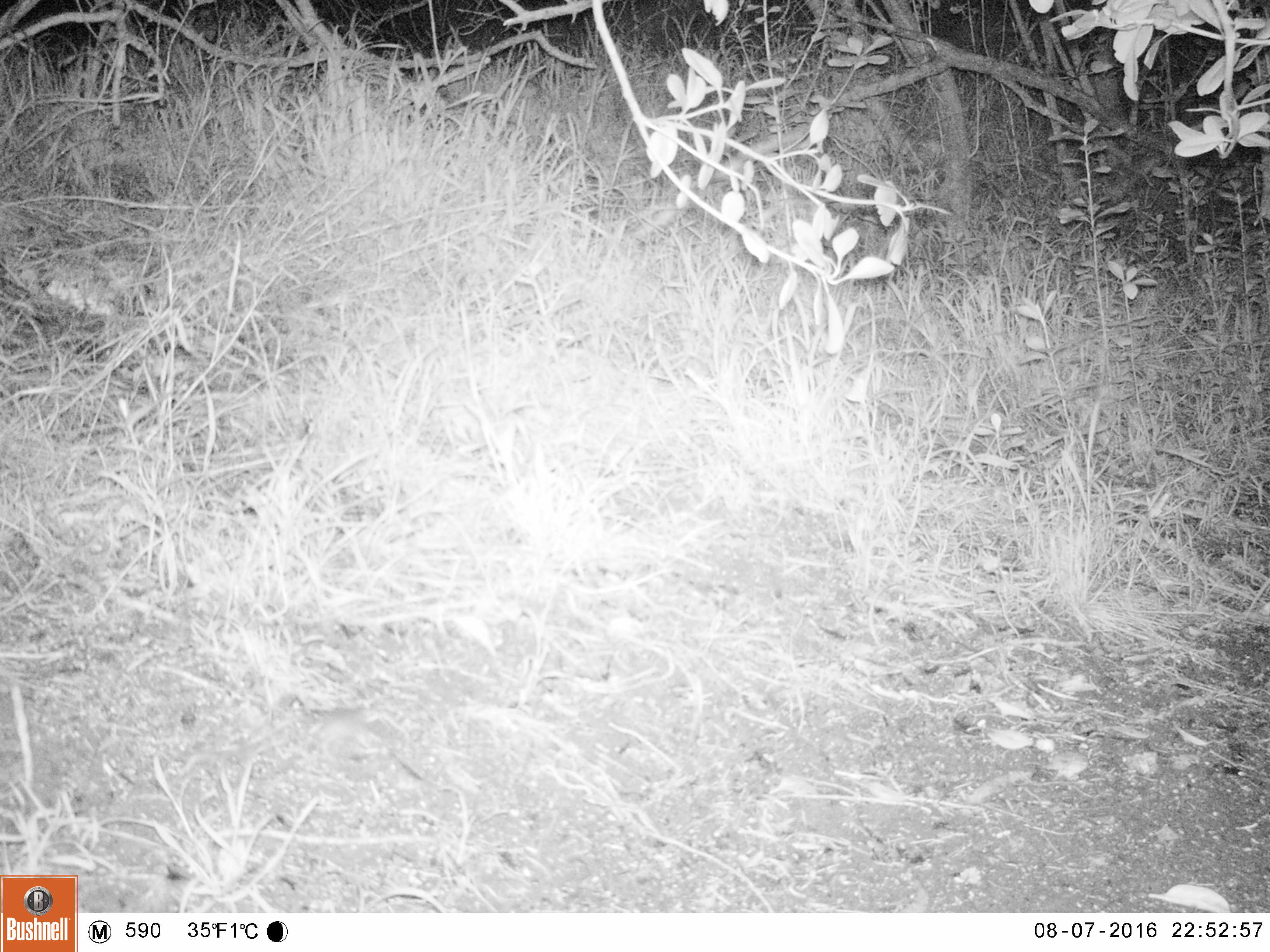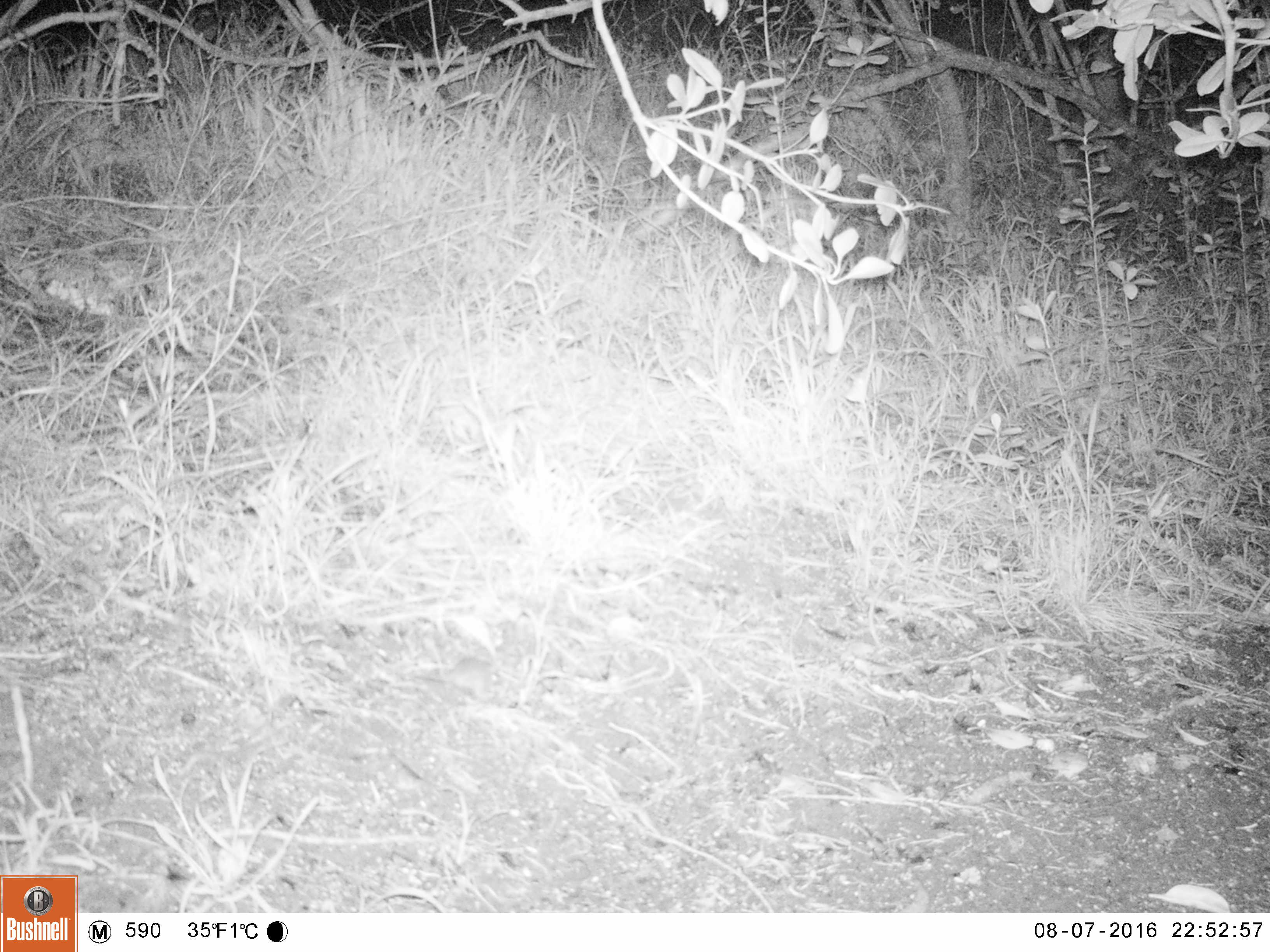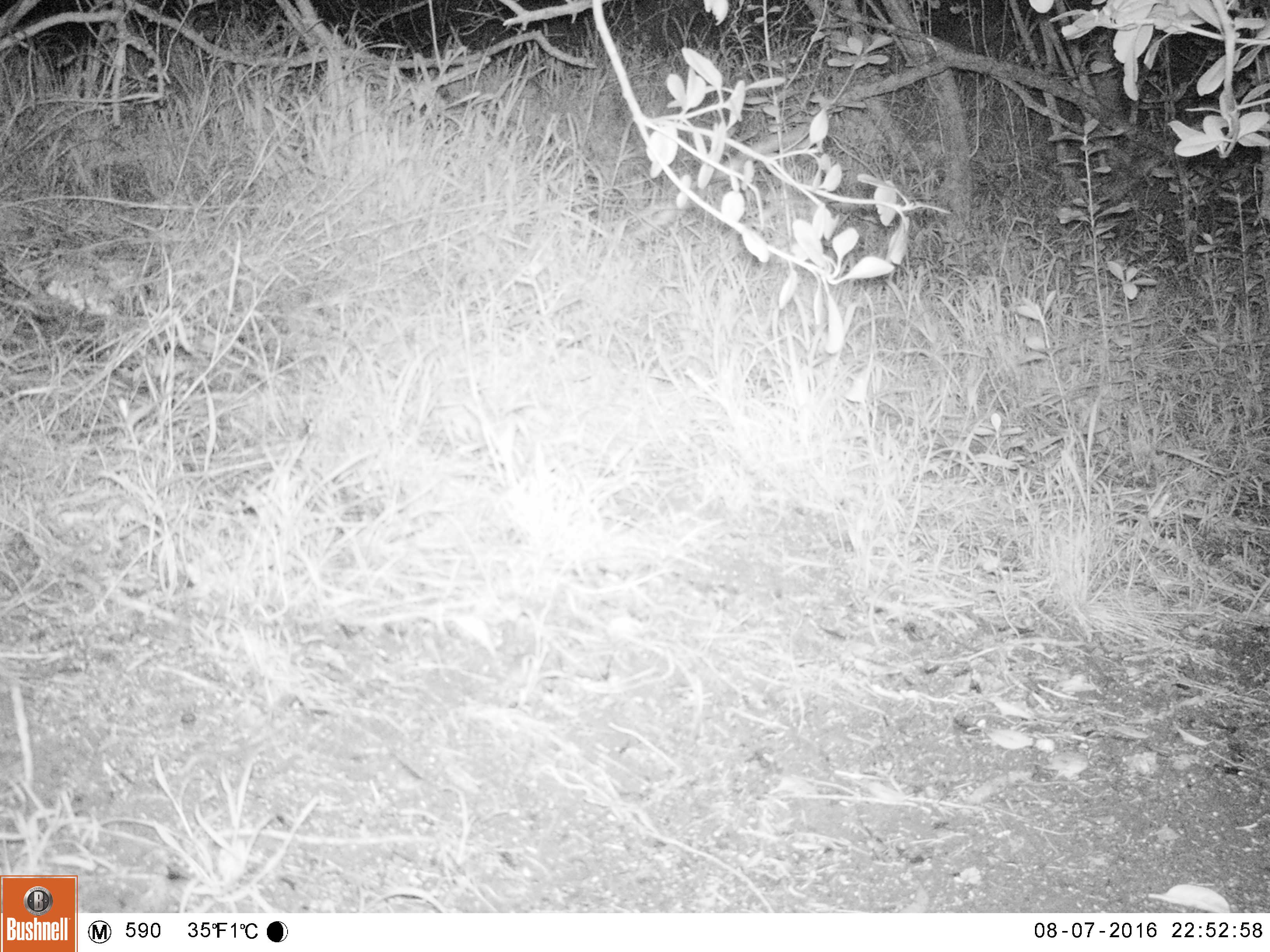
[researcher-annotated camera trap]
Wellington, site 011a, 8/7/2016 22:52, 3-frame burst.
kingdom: Animalia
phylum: Chordata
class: Mammalia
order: Rodentia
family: Muridae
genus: Mus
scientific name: Mus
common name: mouse